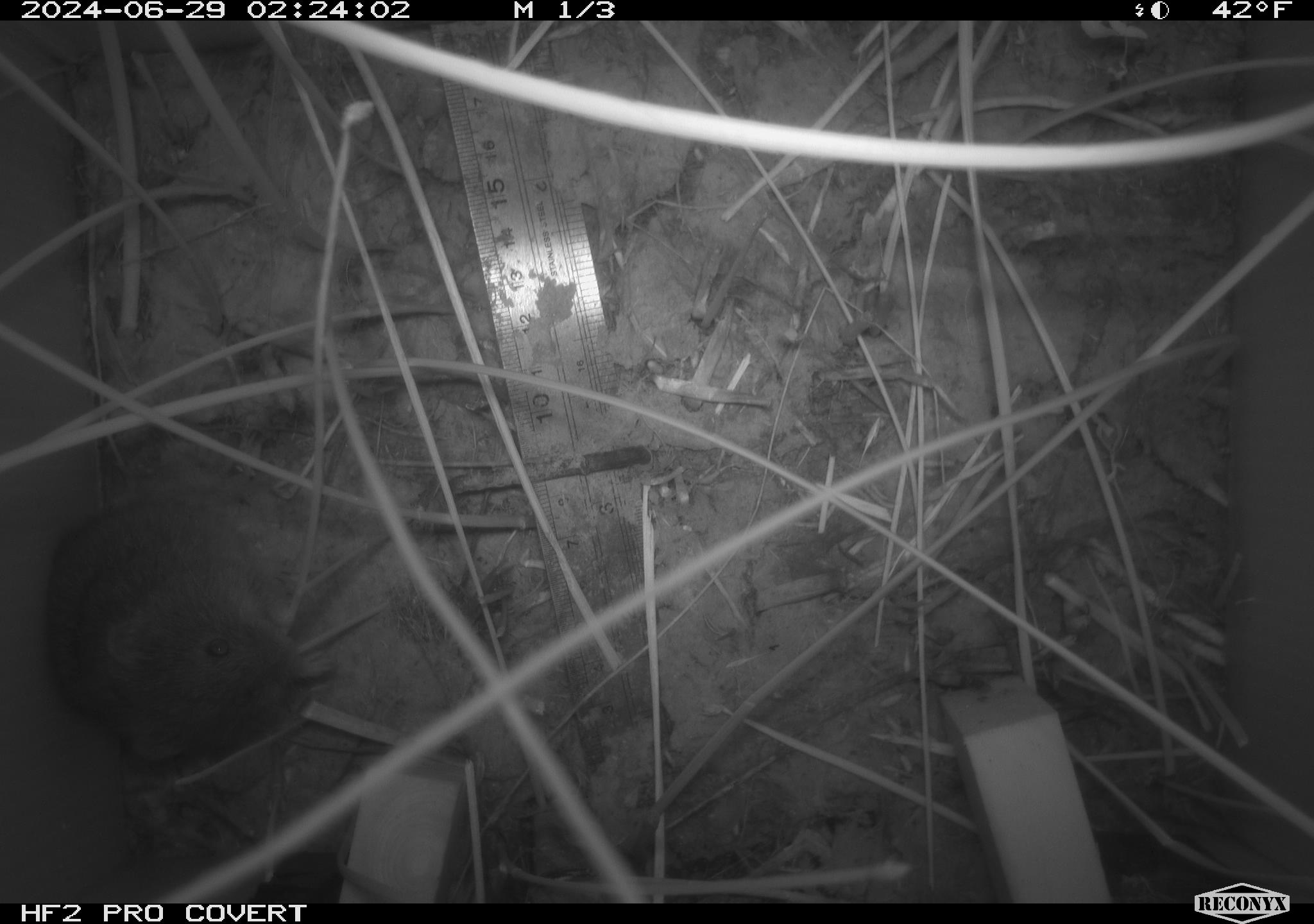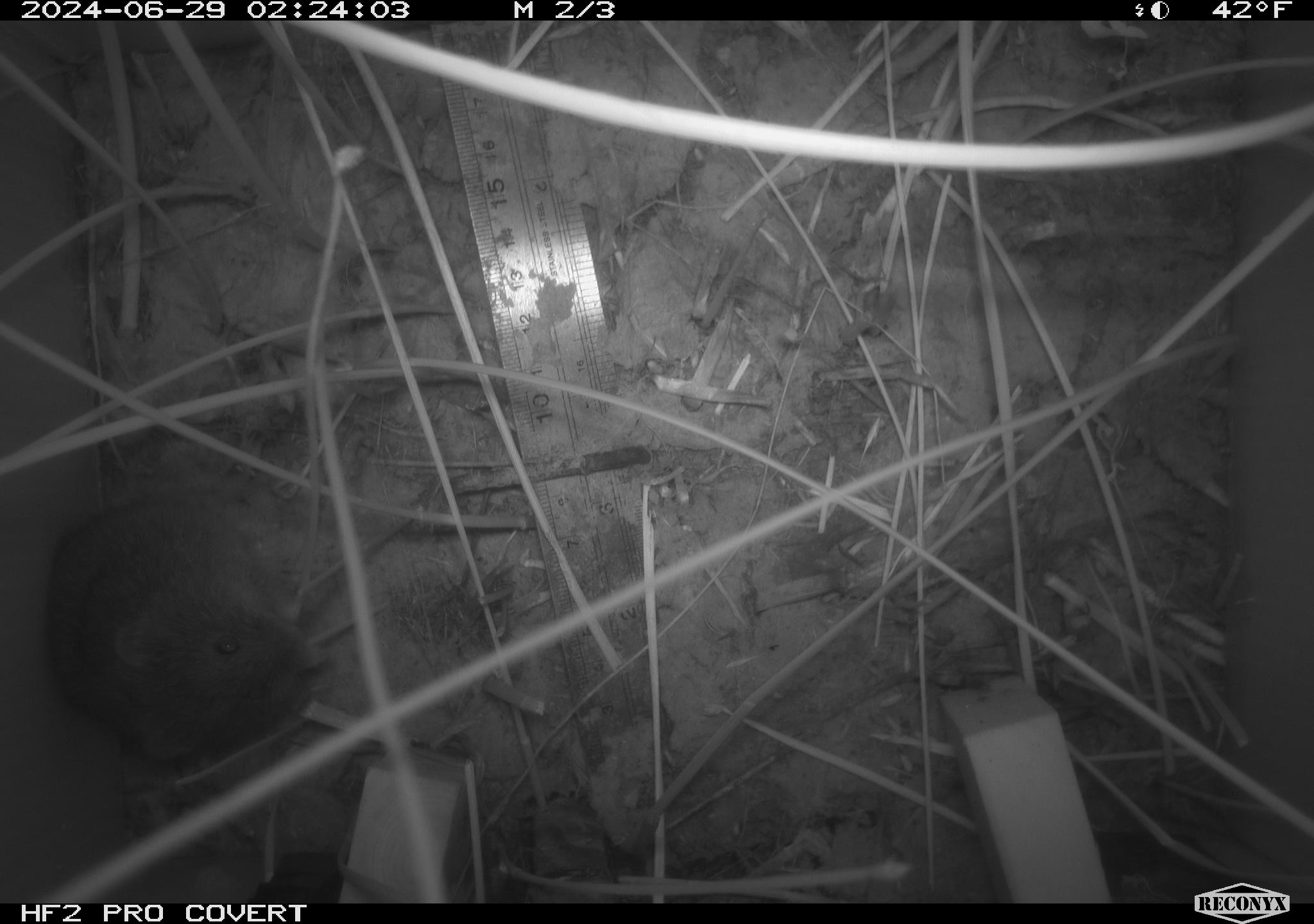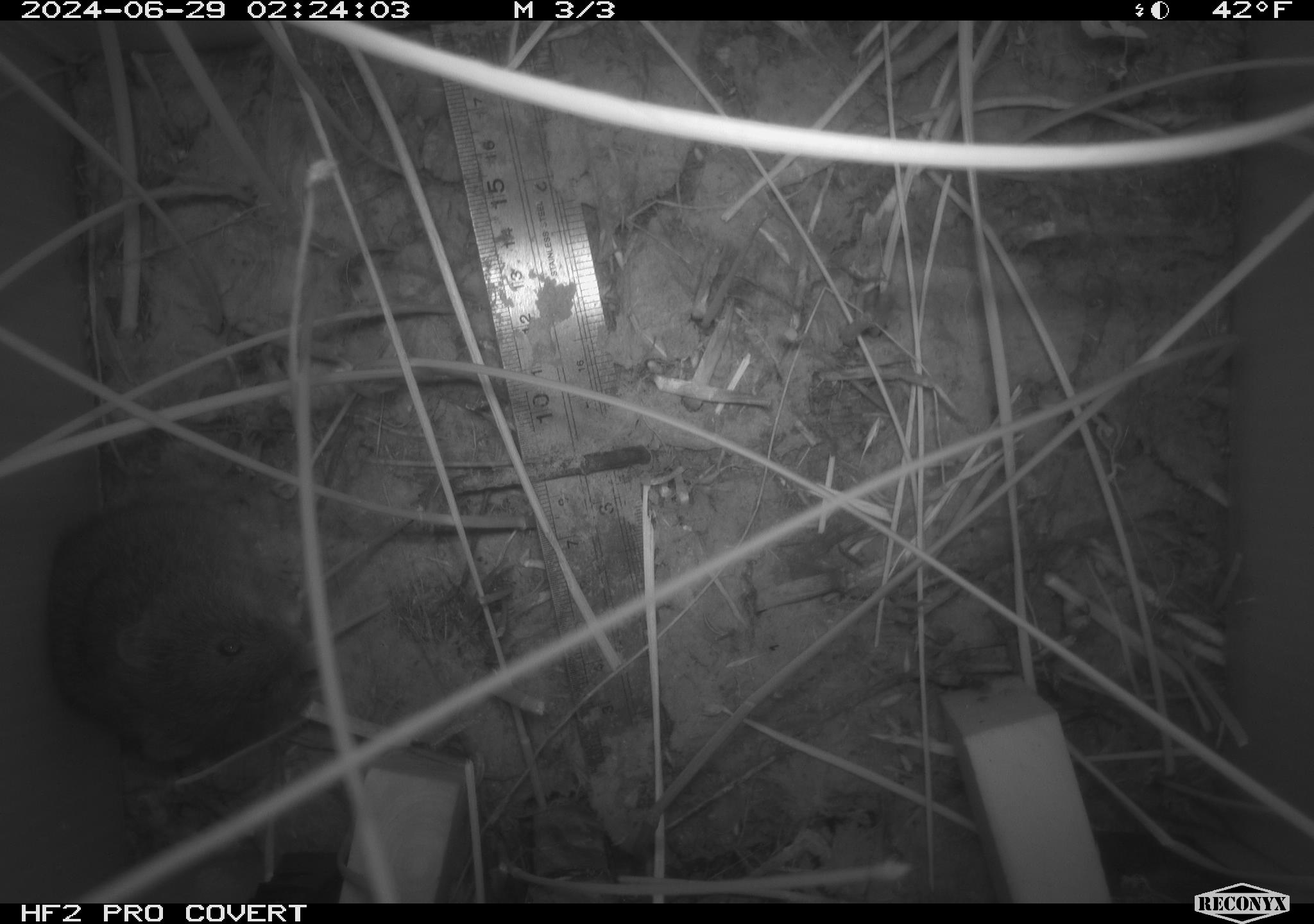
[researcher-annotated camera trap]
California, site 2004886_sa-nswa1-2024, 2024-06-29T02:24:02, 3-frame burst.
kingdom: Animalia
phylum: Chordata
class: Mammalia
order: Rodentia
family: Cricetidae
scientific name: Arvicolinae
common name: voles, lemmings, and muskrats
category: arvicolinae subfamily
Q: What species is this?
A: Arvicolinae subfamily (voles, lemmings, and muskrats) (Arvicolinae).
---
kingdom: Animalia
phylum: Chordata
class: Mammalia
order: Rodentia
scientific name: Rodentia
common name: rodent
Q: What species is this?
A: Rodent (Rodentia).